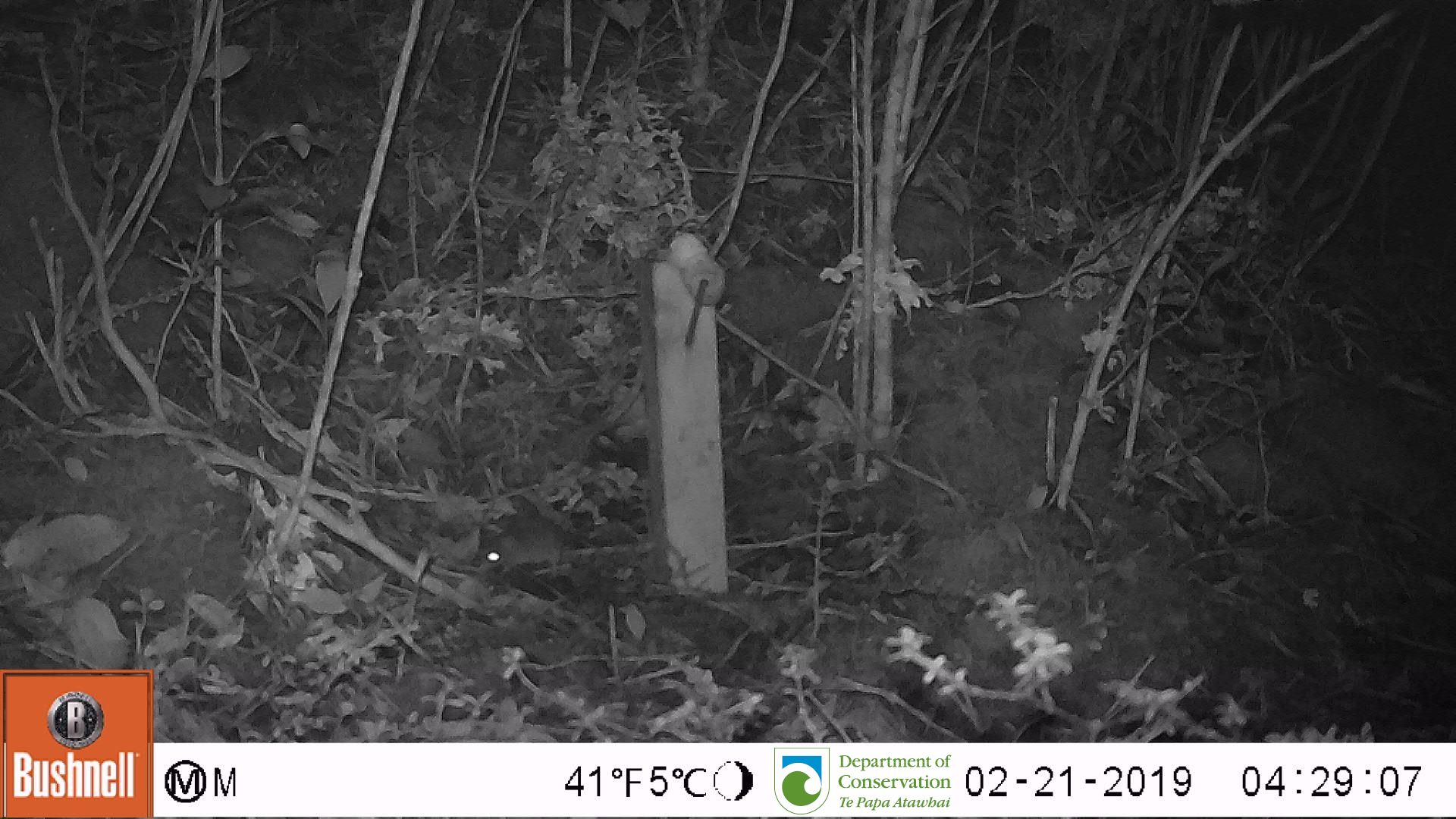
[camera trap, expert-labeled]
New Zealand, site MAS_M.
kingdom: Animalia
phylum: Chordata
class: Mammalia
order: Rodentia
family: Muridae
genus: Mus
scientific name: Mus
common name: mouse